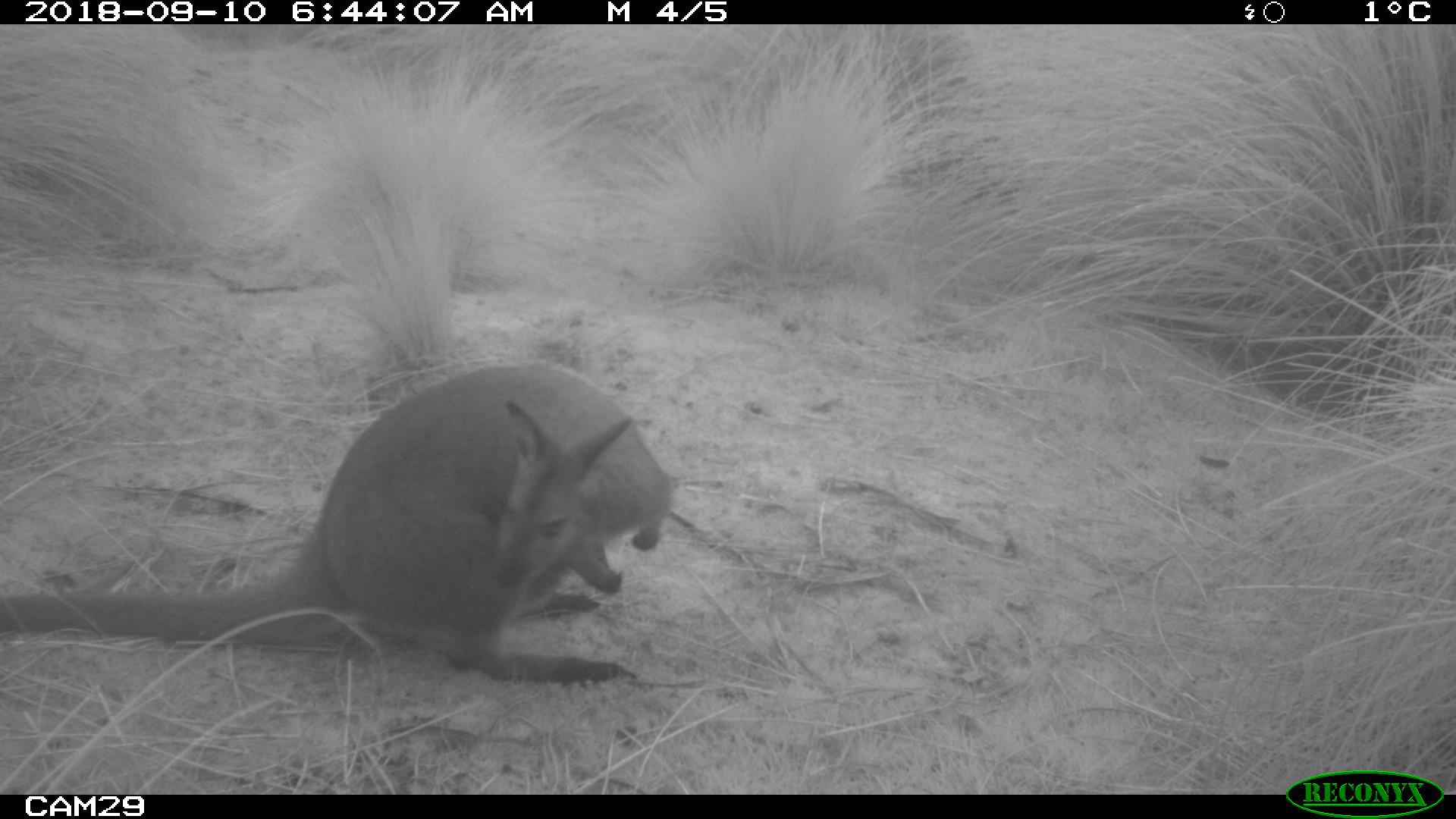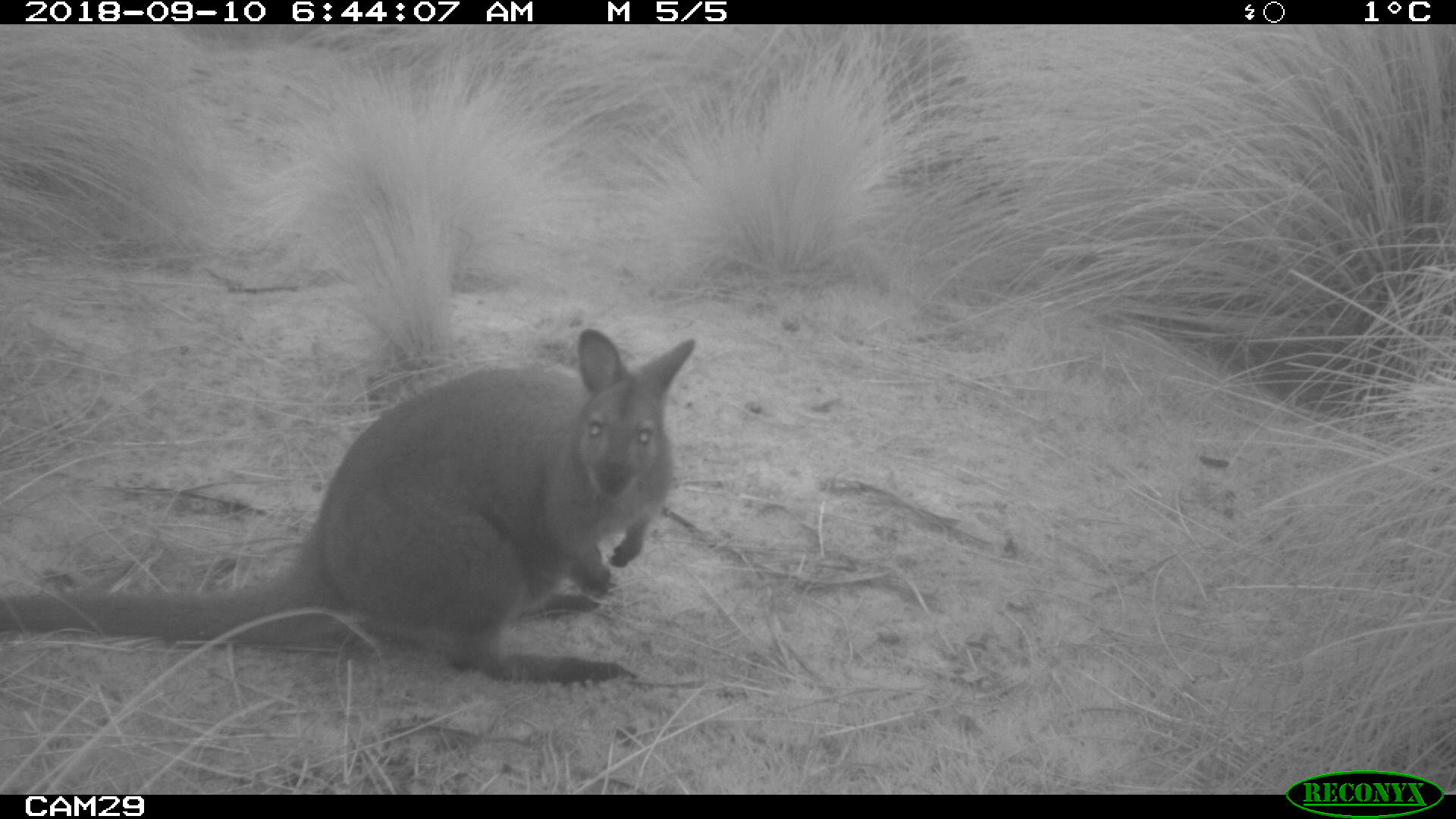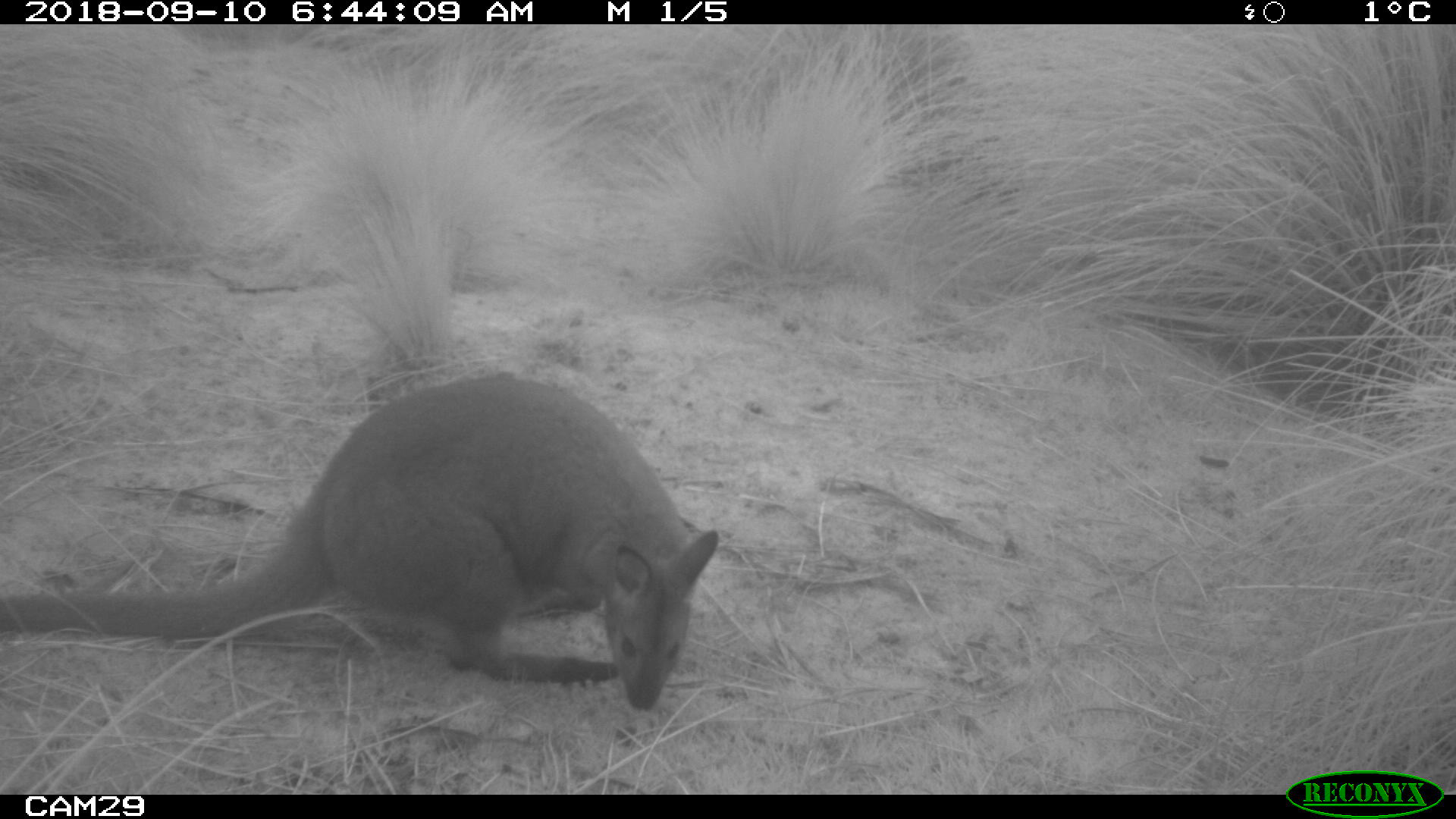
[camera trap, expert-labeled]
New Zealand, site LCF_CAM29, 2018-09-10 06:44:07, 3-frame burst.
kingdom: Animalia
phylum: Chordata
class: Mammalia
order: Diprotodontia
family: Macropodidae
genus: Notamacropus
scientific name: Notamacropus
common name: wallaby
Wallaby (Notamacropus).